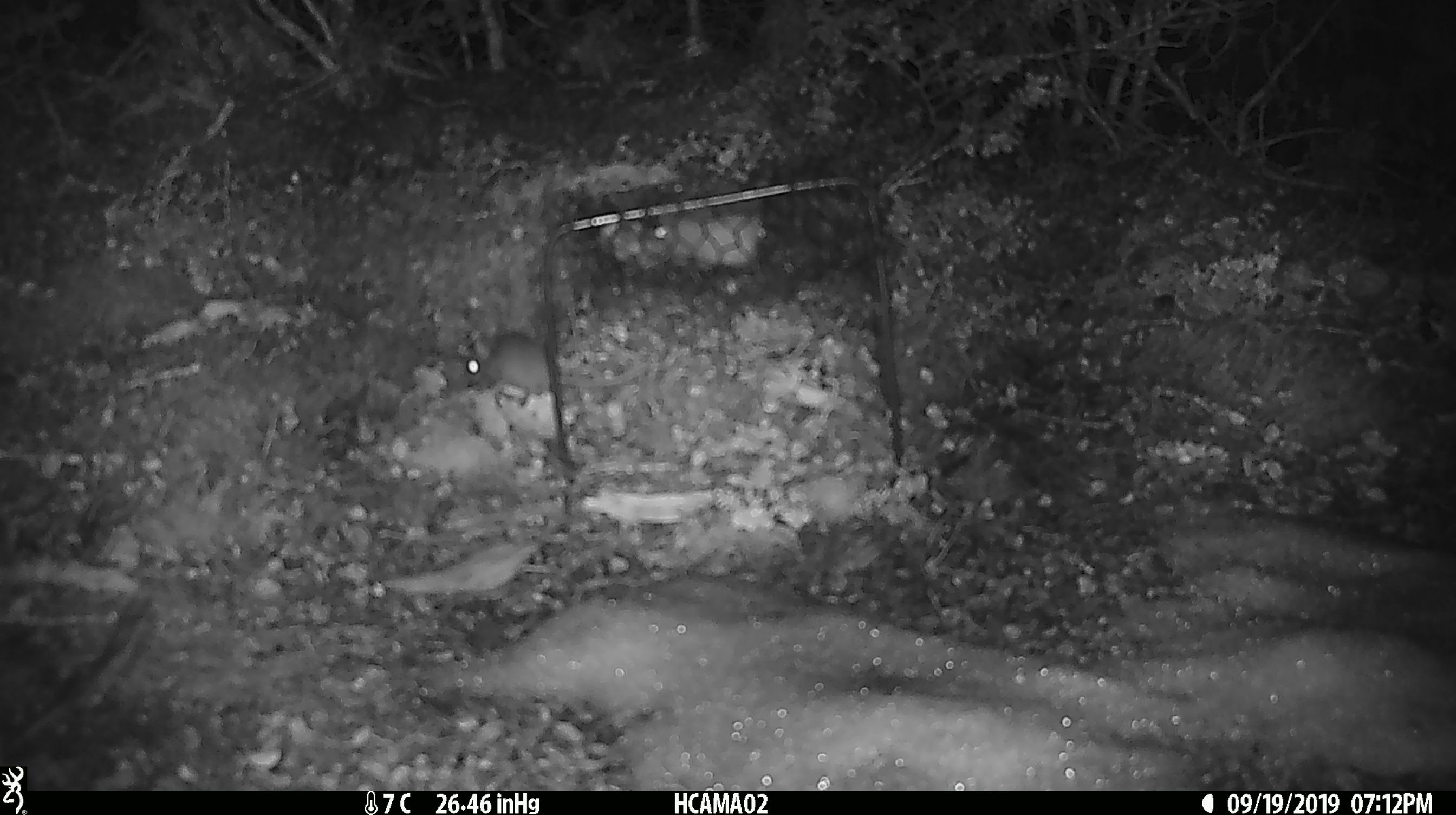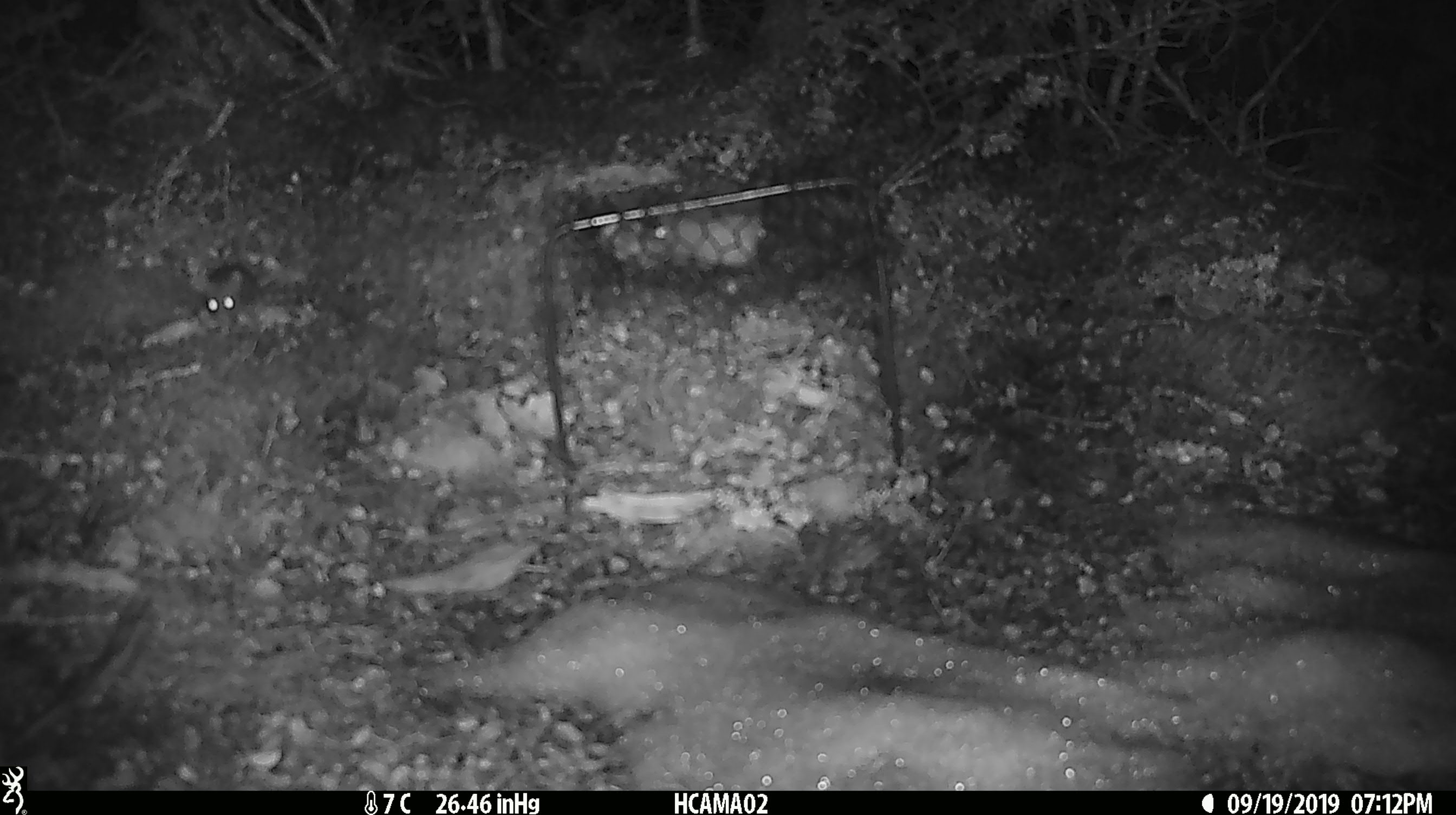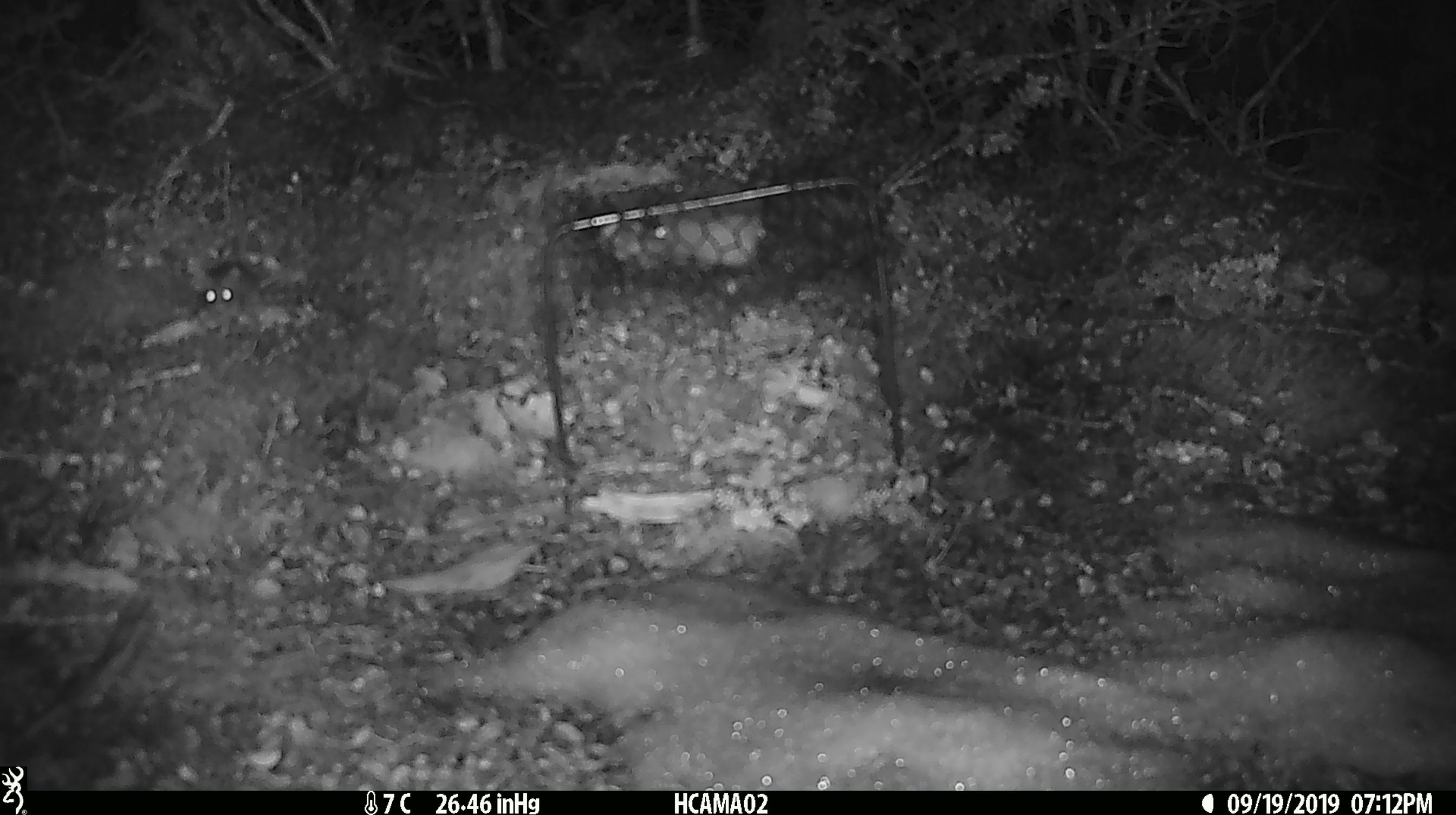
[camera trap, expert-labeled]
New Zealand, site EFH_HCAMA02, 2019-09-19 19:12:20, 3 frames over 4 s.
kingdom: Animalia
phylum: Chordata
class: Mammalia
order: Rodentia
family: Muridae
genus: Mus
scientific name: Mus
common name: mouse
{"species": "mouse (Mus)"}